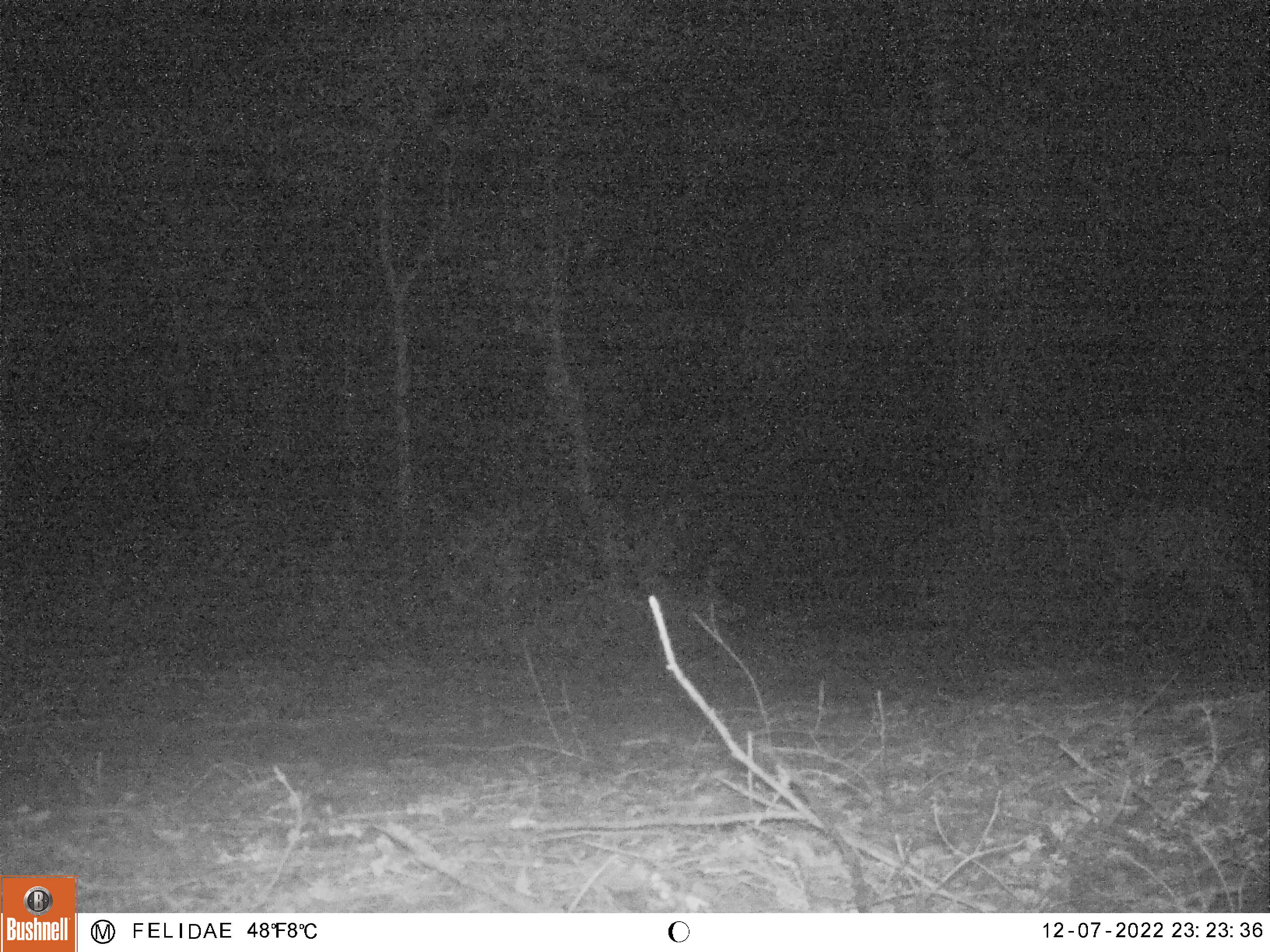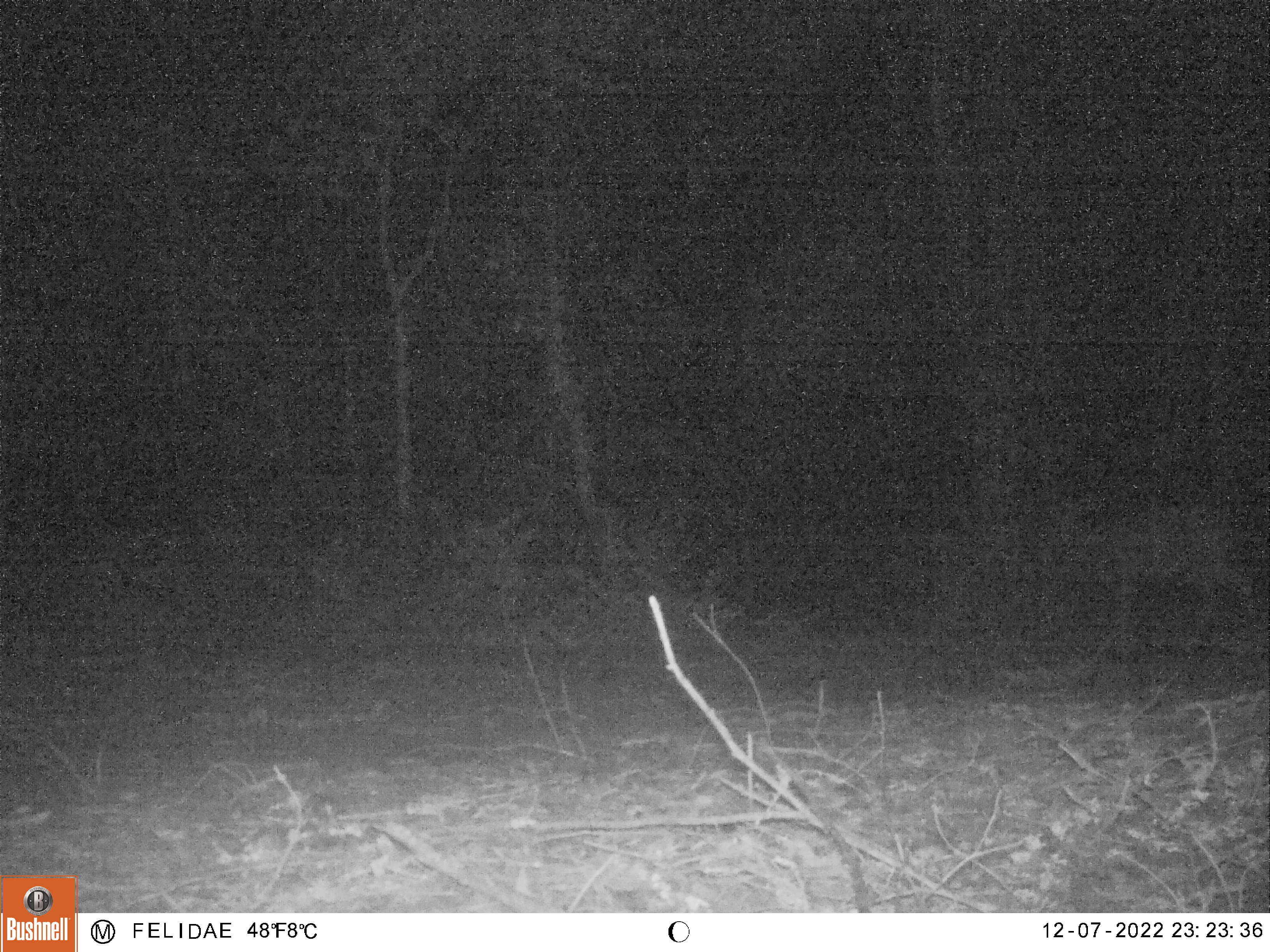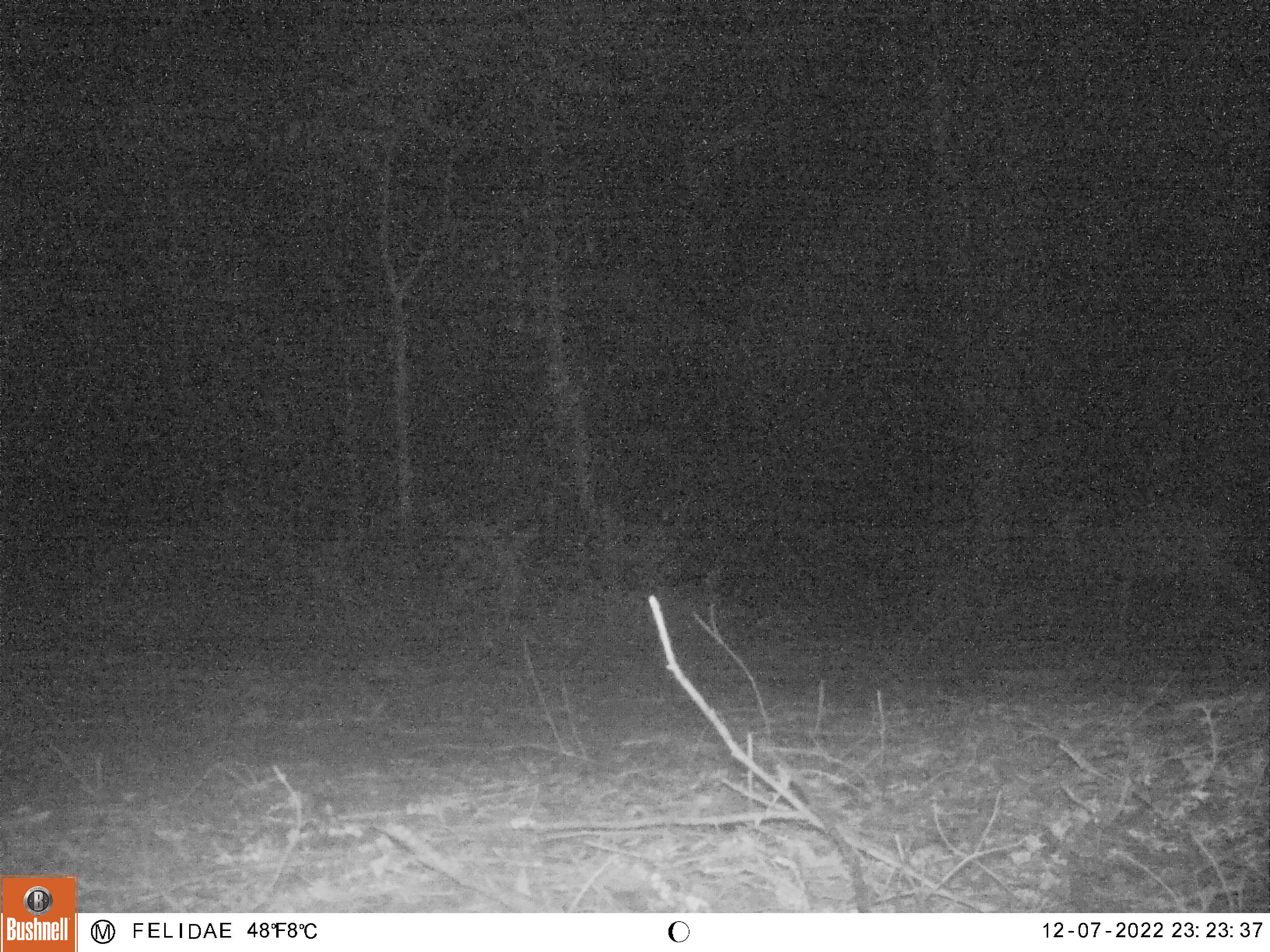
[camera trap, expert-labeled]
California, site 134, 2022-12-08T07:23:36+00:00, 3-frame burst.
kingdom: Animalia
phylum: Chordata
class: Mammalia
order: Artiodactyla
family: Cervidae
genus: Odocoileus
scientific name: Odocoileus hemionus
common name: mule deer